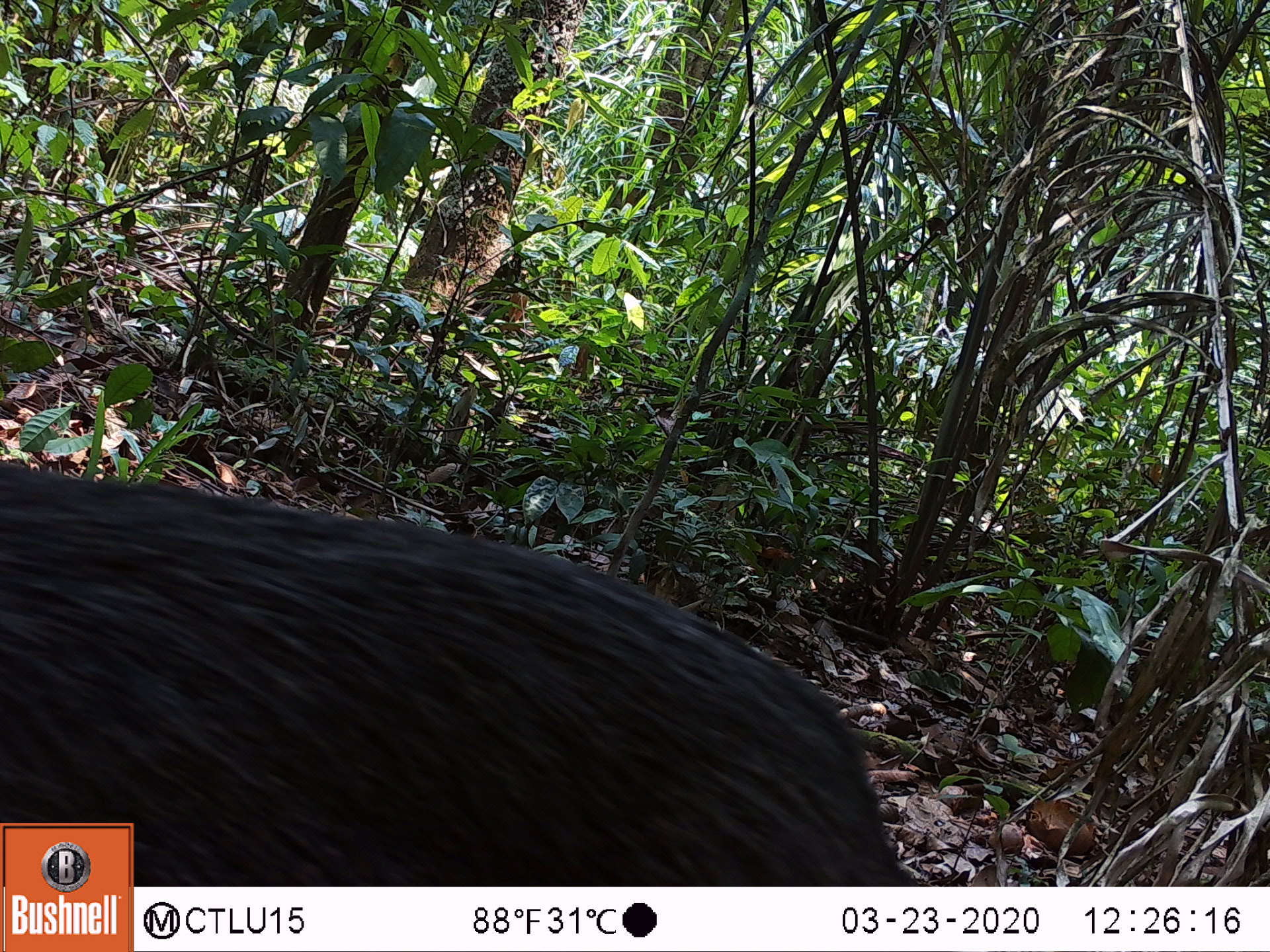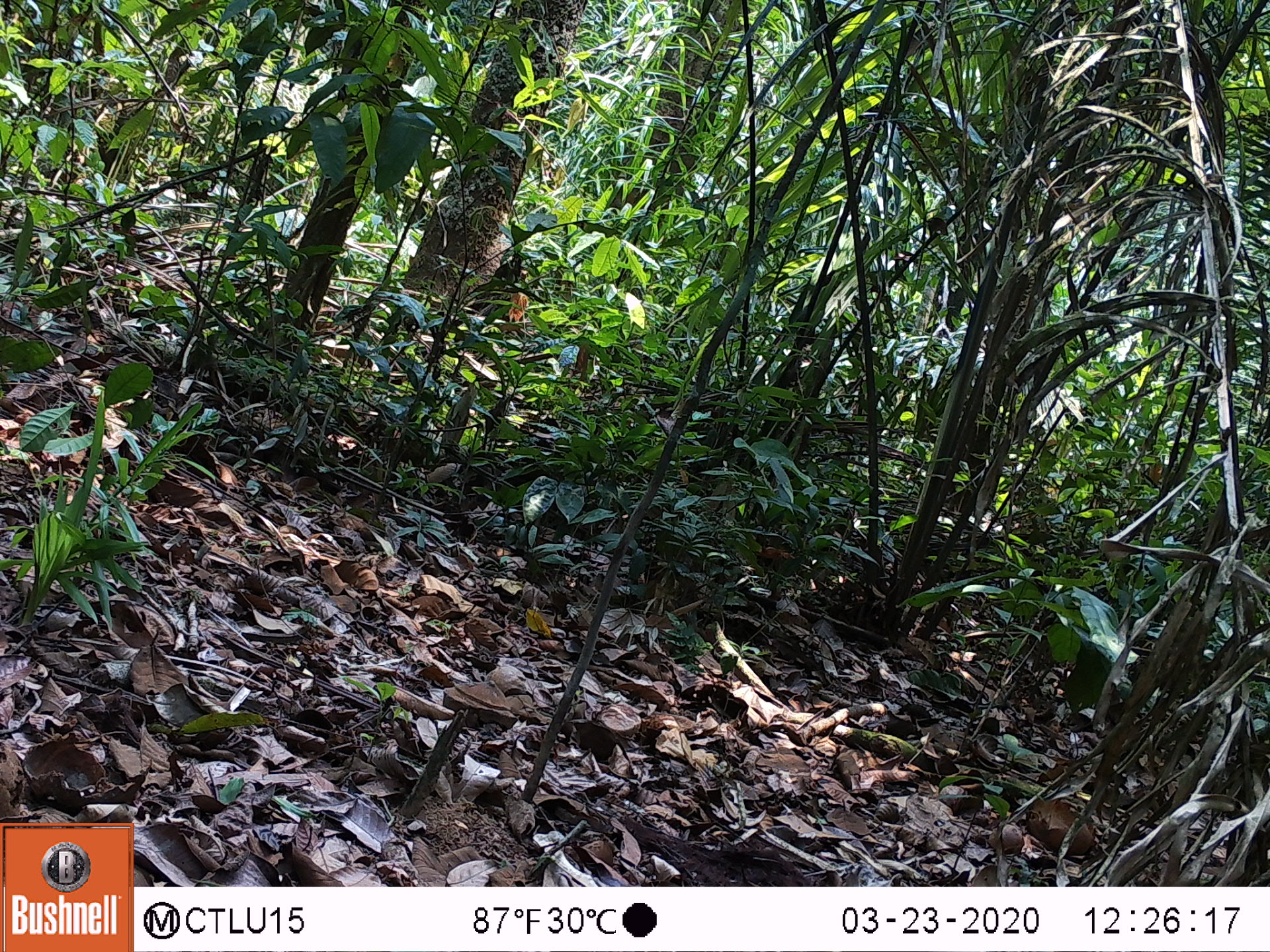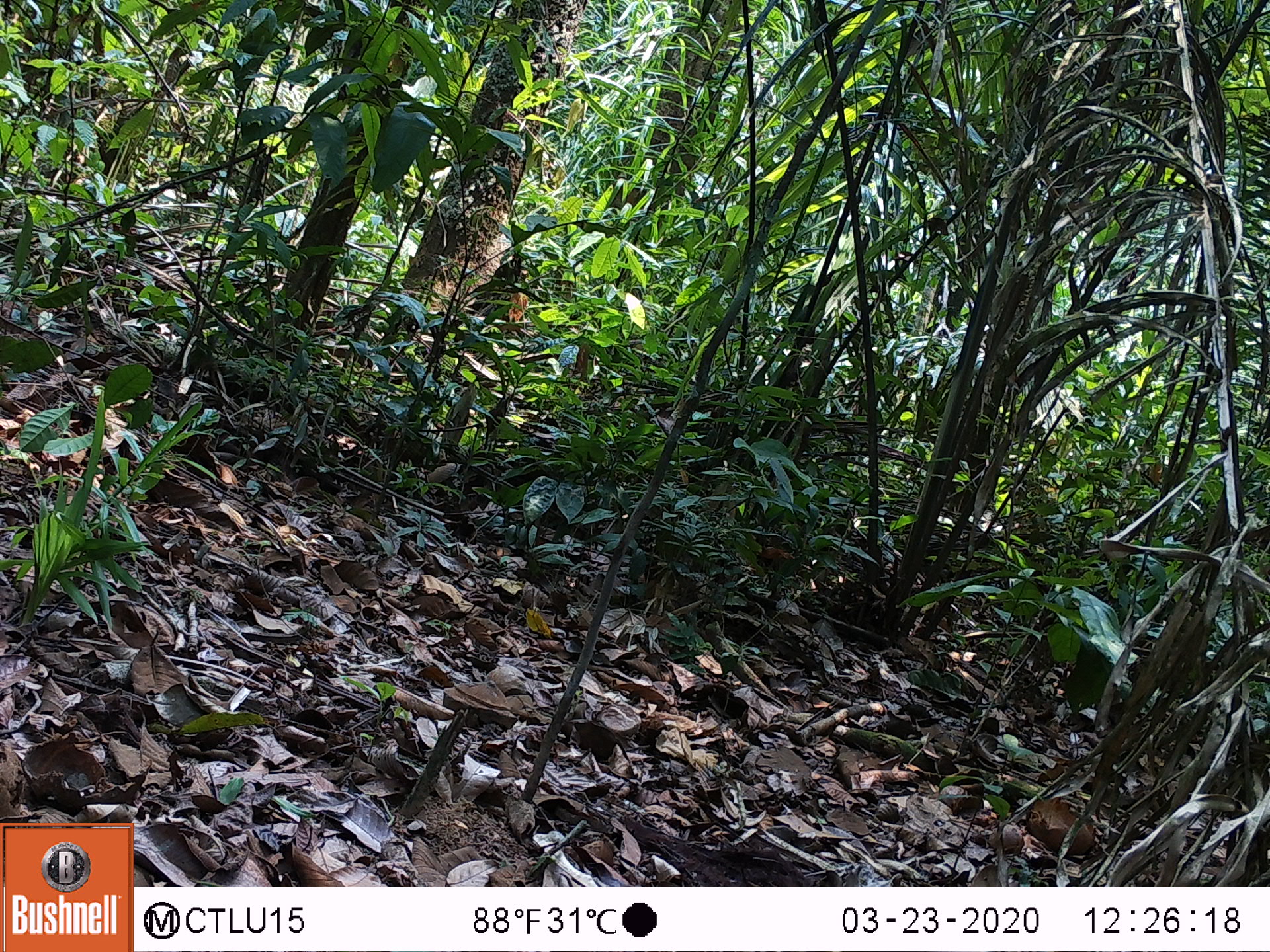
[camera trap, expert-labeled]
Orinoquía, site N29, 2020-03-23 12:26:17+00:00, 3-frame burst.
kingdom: Animalia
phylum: Chordata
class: Mammalia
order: Artiodactyla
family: Tayassuidae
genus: Pecari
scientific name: Pecari tajacu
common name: collared peccary